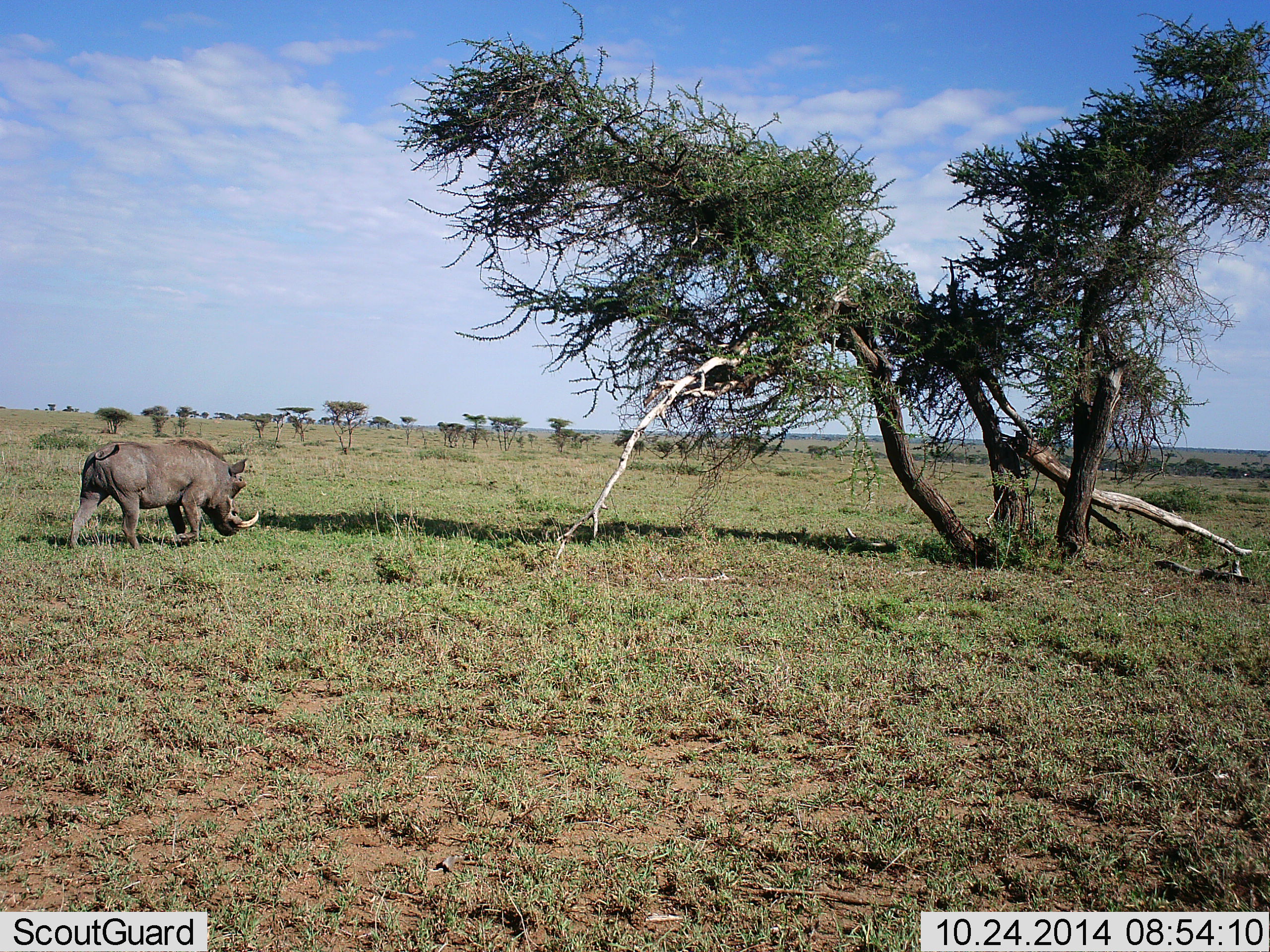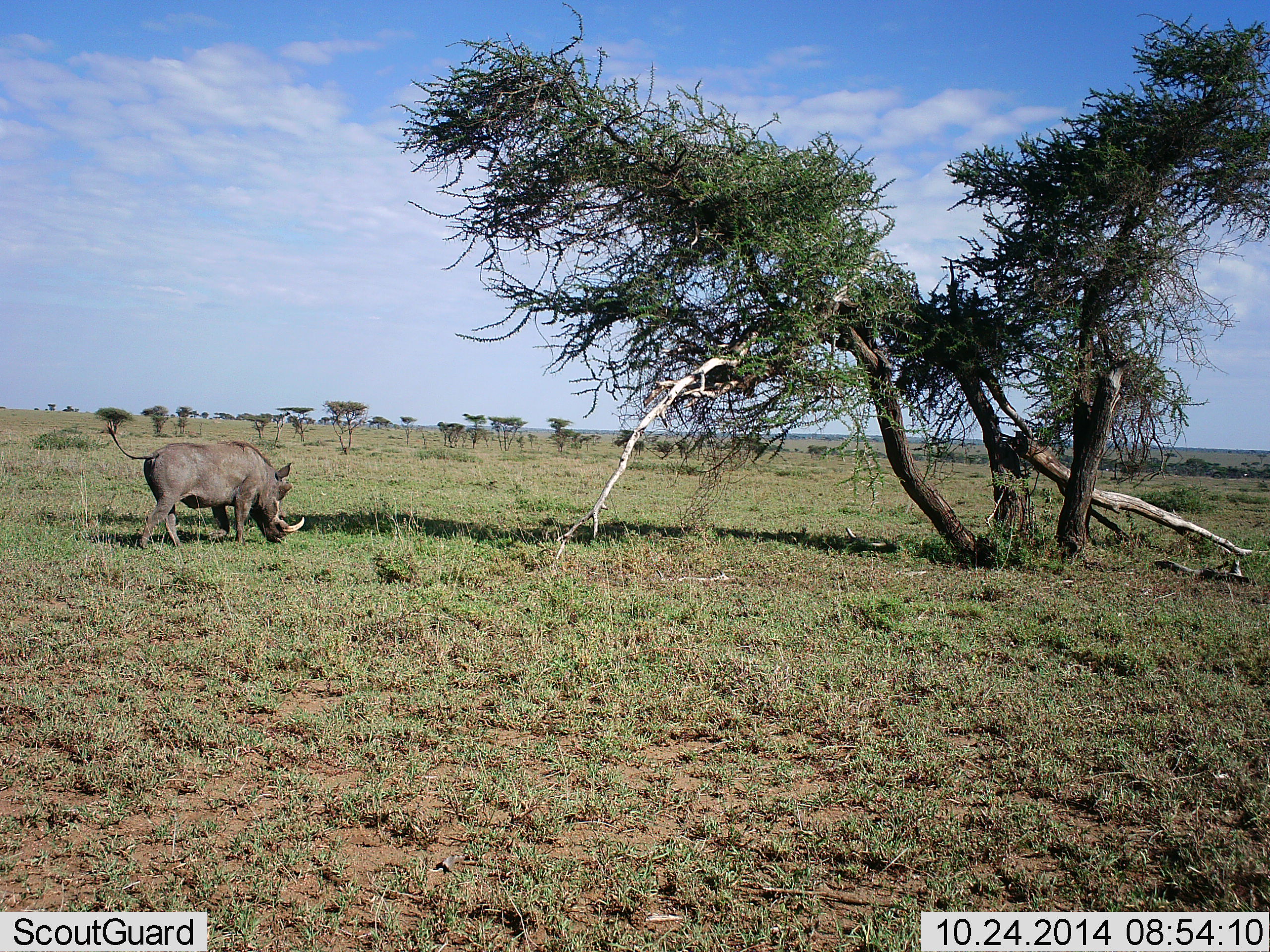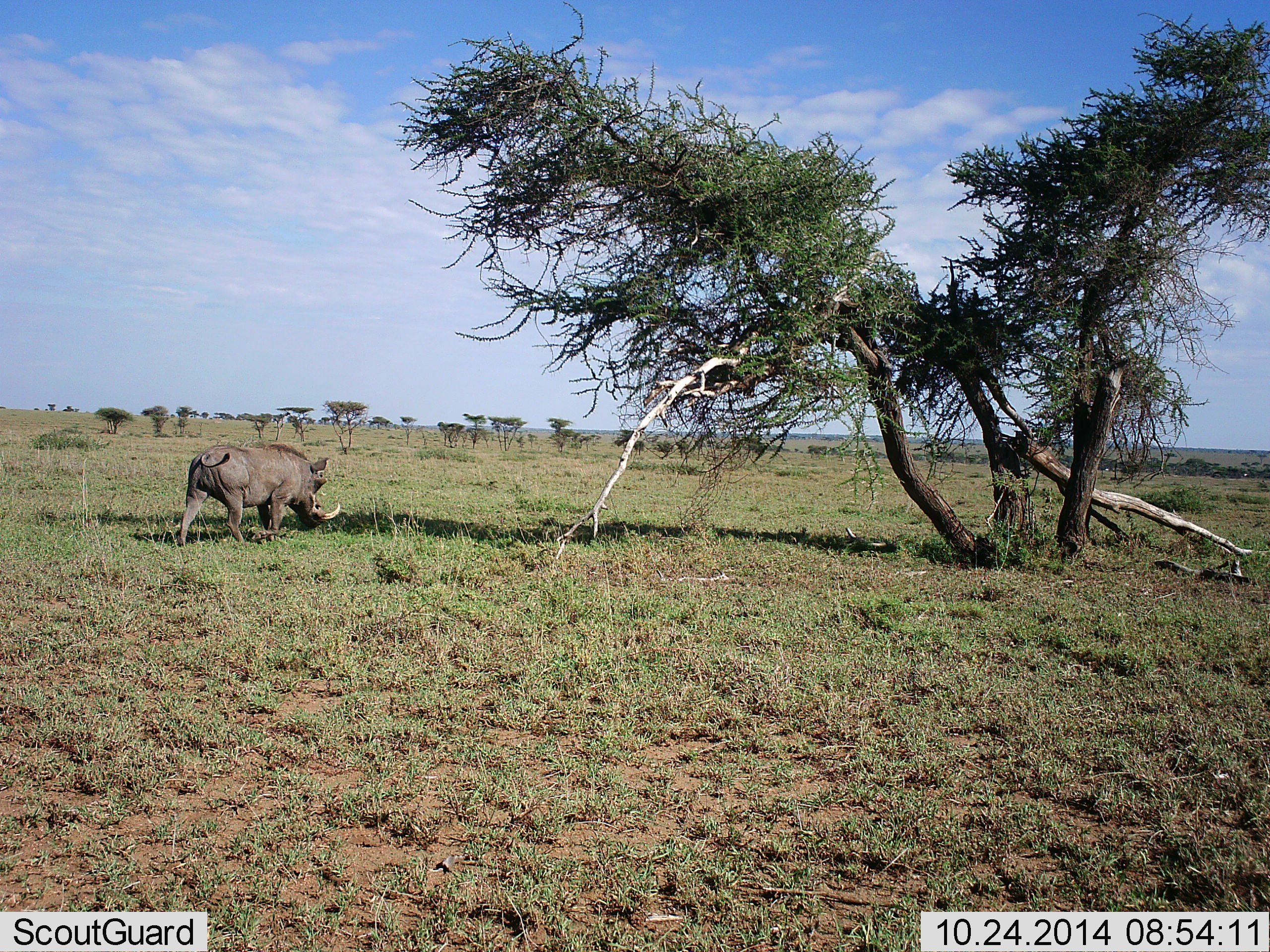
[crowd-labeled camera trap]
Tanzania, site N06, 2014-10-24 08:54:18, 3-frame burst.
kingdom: Animalia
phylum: Chordata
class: Mammalia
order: Artiodactyla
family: Suidae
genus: Phacochoerus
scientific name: Phacochoerus africanus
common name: warthog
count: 1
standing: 0%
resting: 0%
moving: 90%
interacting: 0%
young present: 0%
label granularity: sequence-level